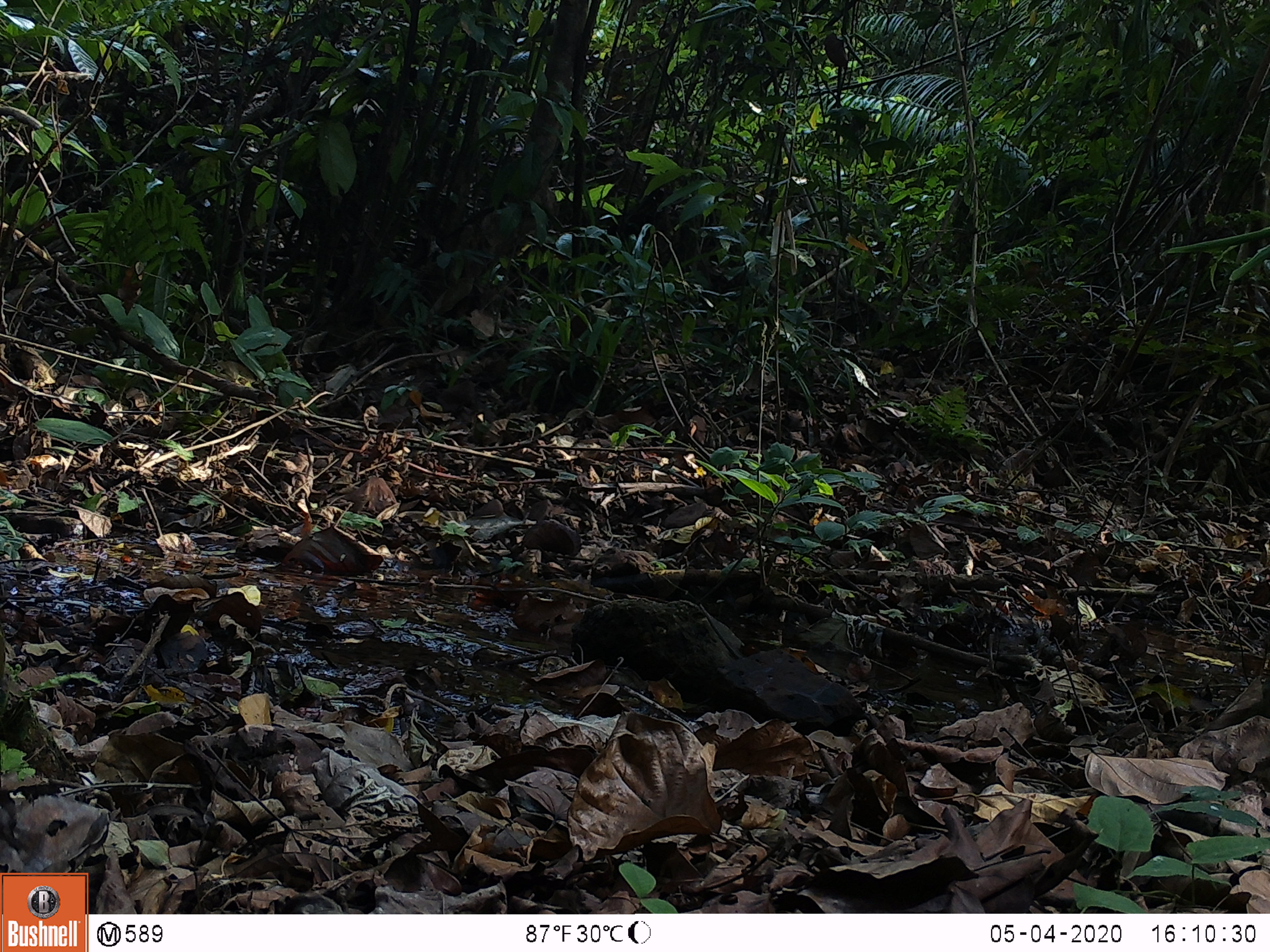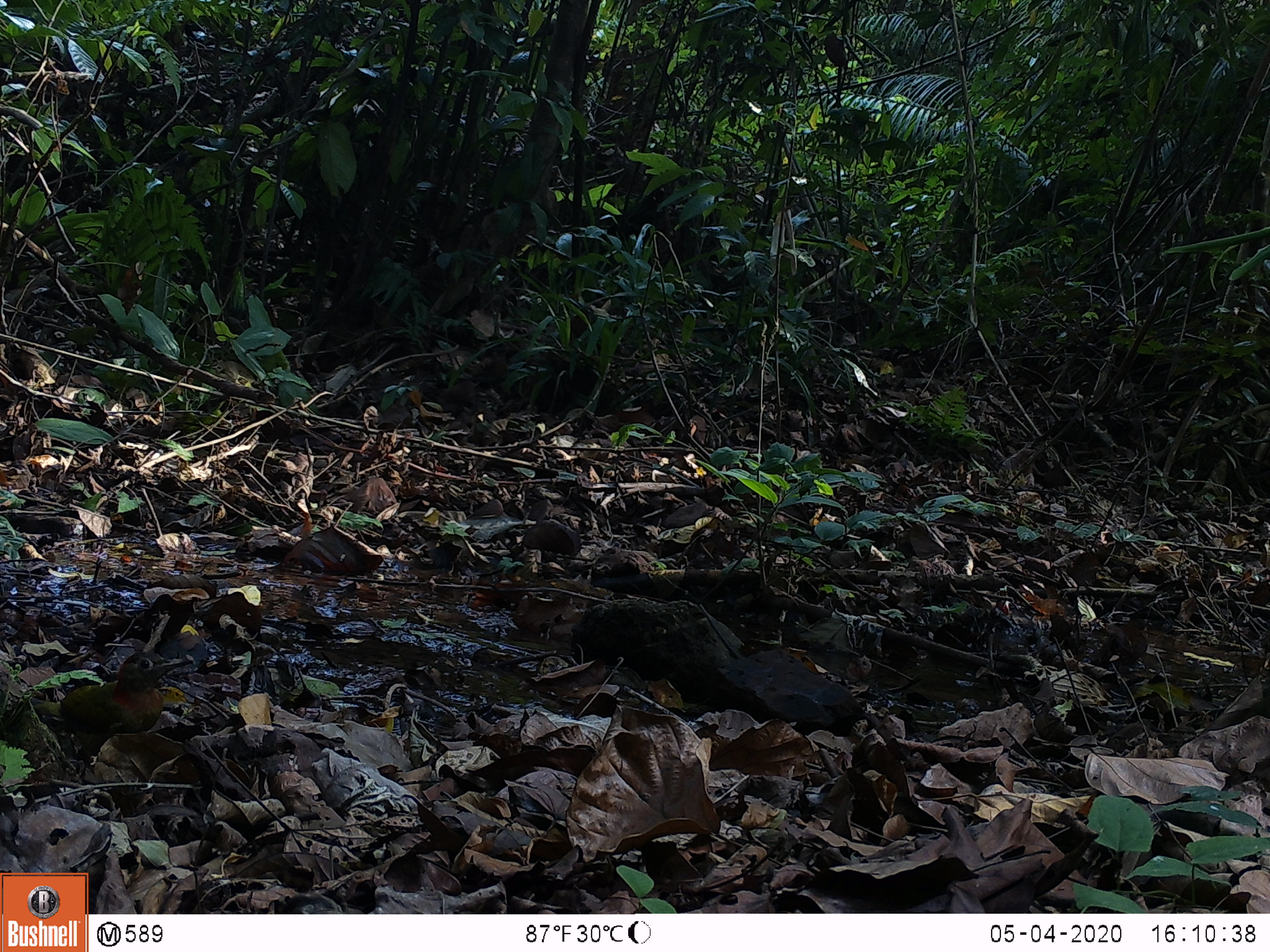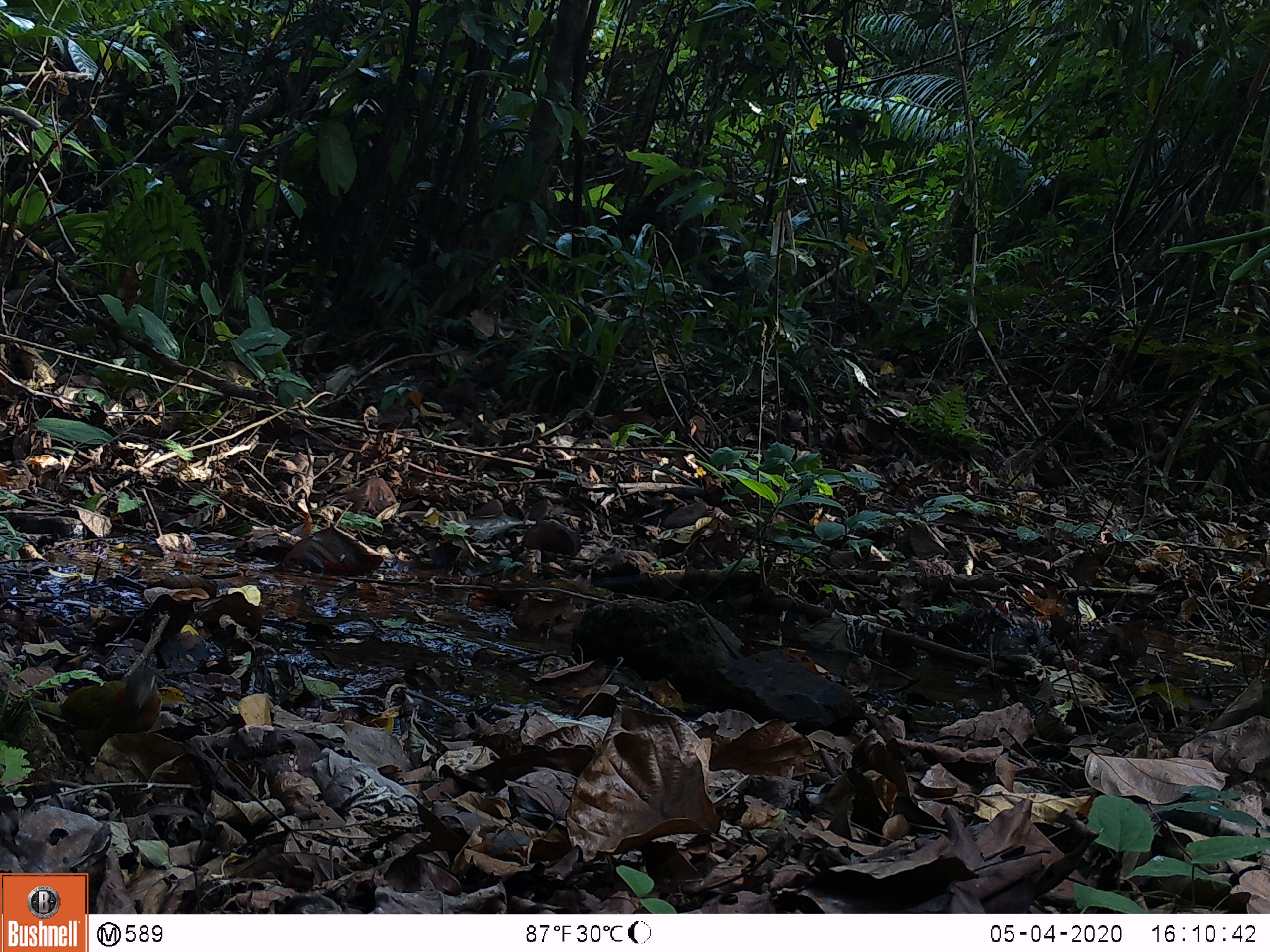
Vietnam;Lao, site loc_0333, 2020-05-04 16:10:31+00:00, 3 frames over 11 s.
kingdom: Animalia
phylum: Chordata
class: Aves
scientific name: Aves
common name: bird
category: unidentified bird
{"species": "unidentified bird (bird) (Aves)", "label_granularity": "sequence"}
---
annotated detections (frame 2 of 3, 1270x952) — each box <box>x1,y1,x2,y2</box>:
unidentified bird: <box>26,648,193,759</box>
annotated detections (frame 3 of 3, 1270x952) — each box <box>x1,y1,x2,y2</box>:
unidentified bird: <box>28,662,163,763</box>